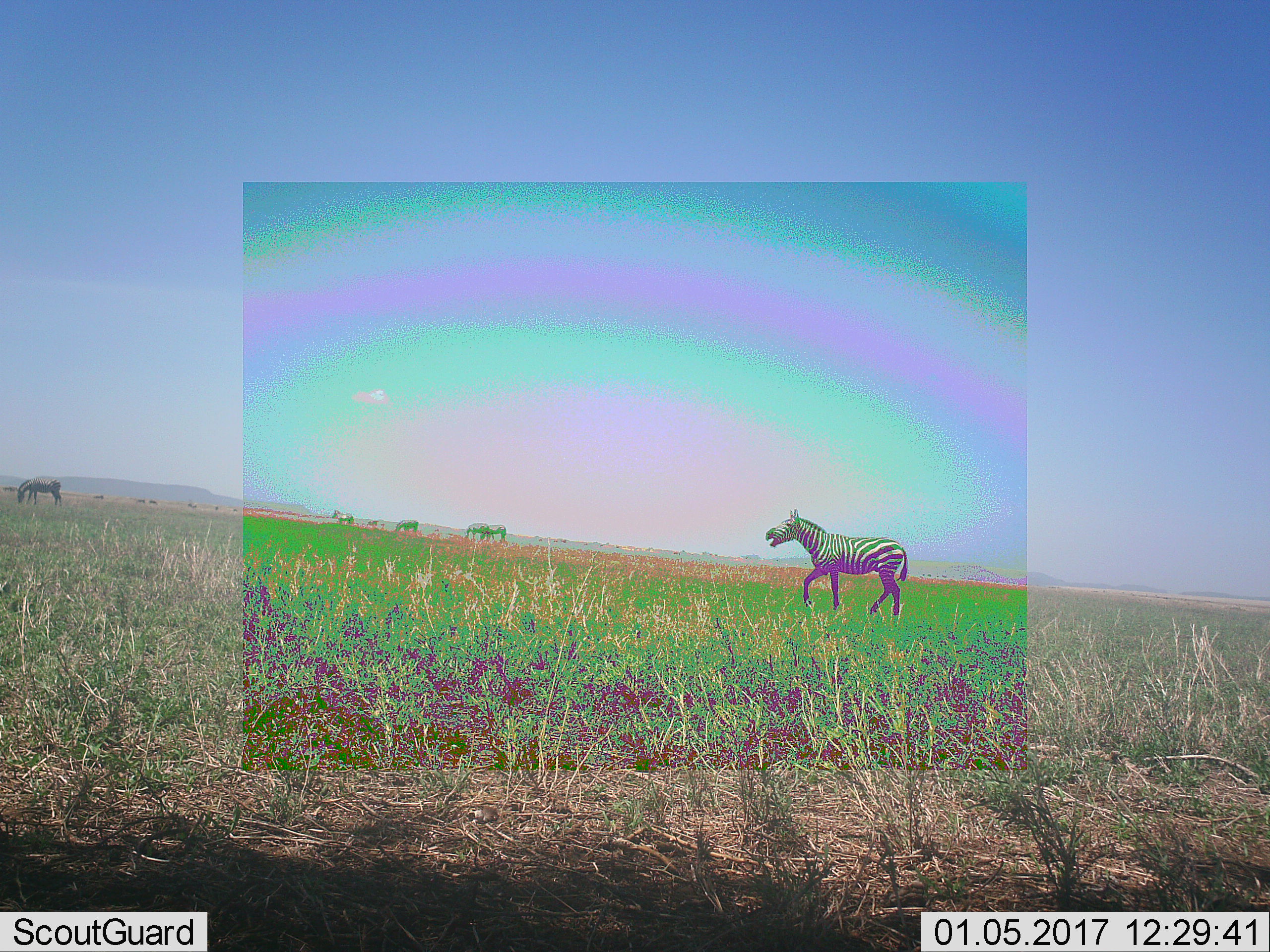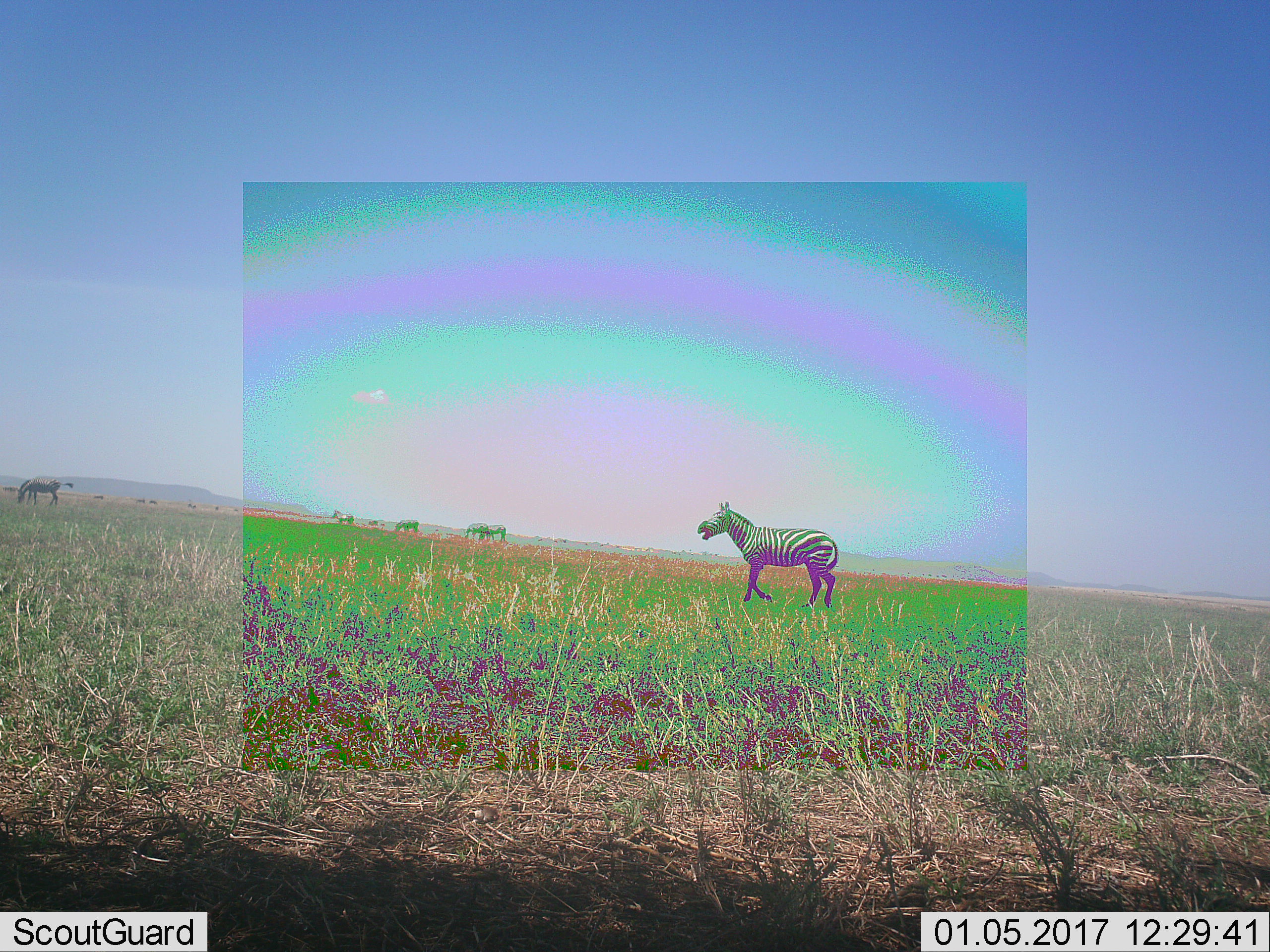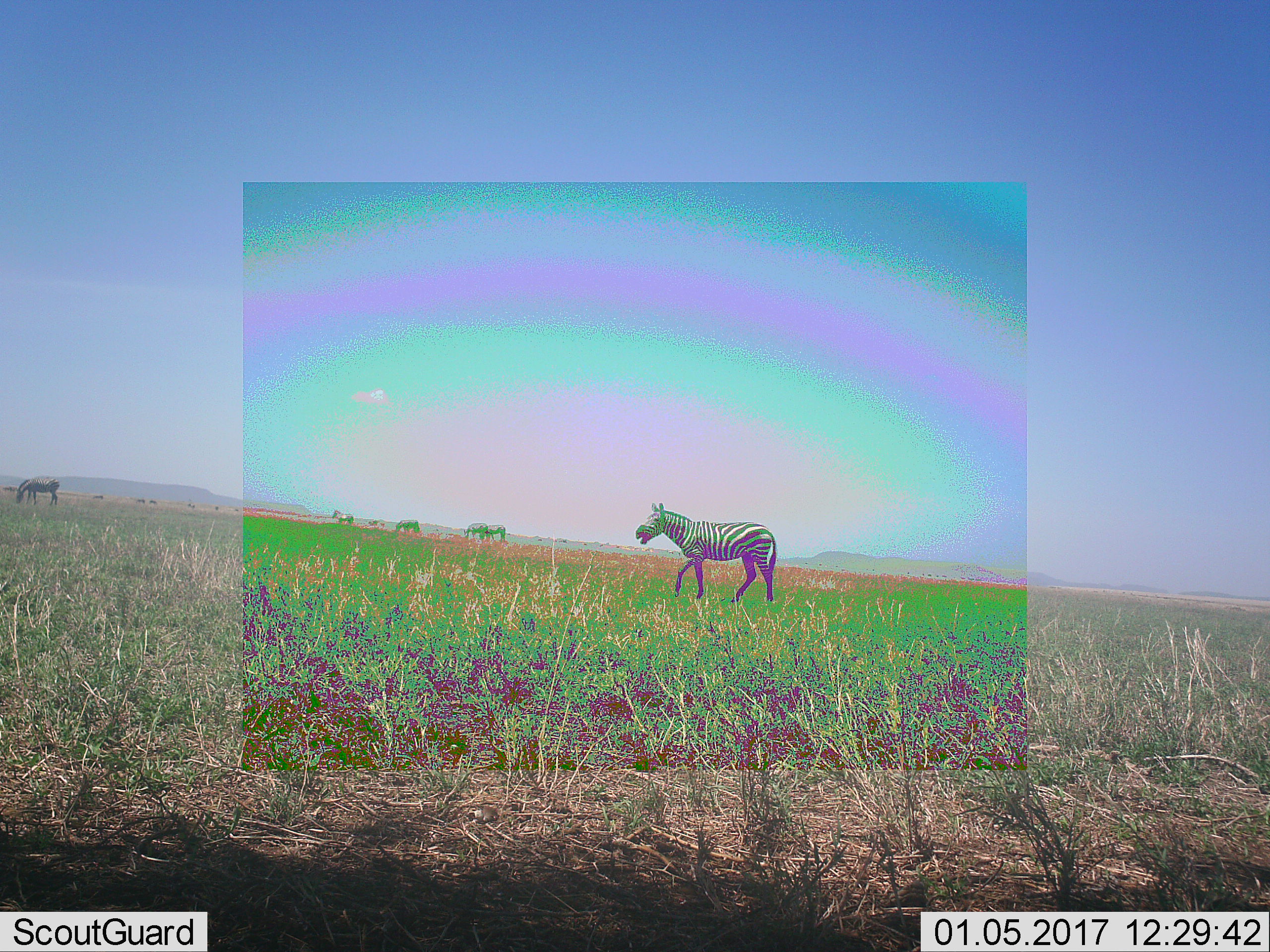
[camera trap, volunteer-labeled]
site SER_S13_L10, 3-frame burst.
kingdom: Animalia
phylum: Chordata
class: Mammalia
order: Perissodactyla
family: Equidae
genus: Equus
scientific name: Equus quagga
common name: plains zebra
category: zebraplains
Zebraplains (plains zebra) (Equus quagga), count 6. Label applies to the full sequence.